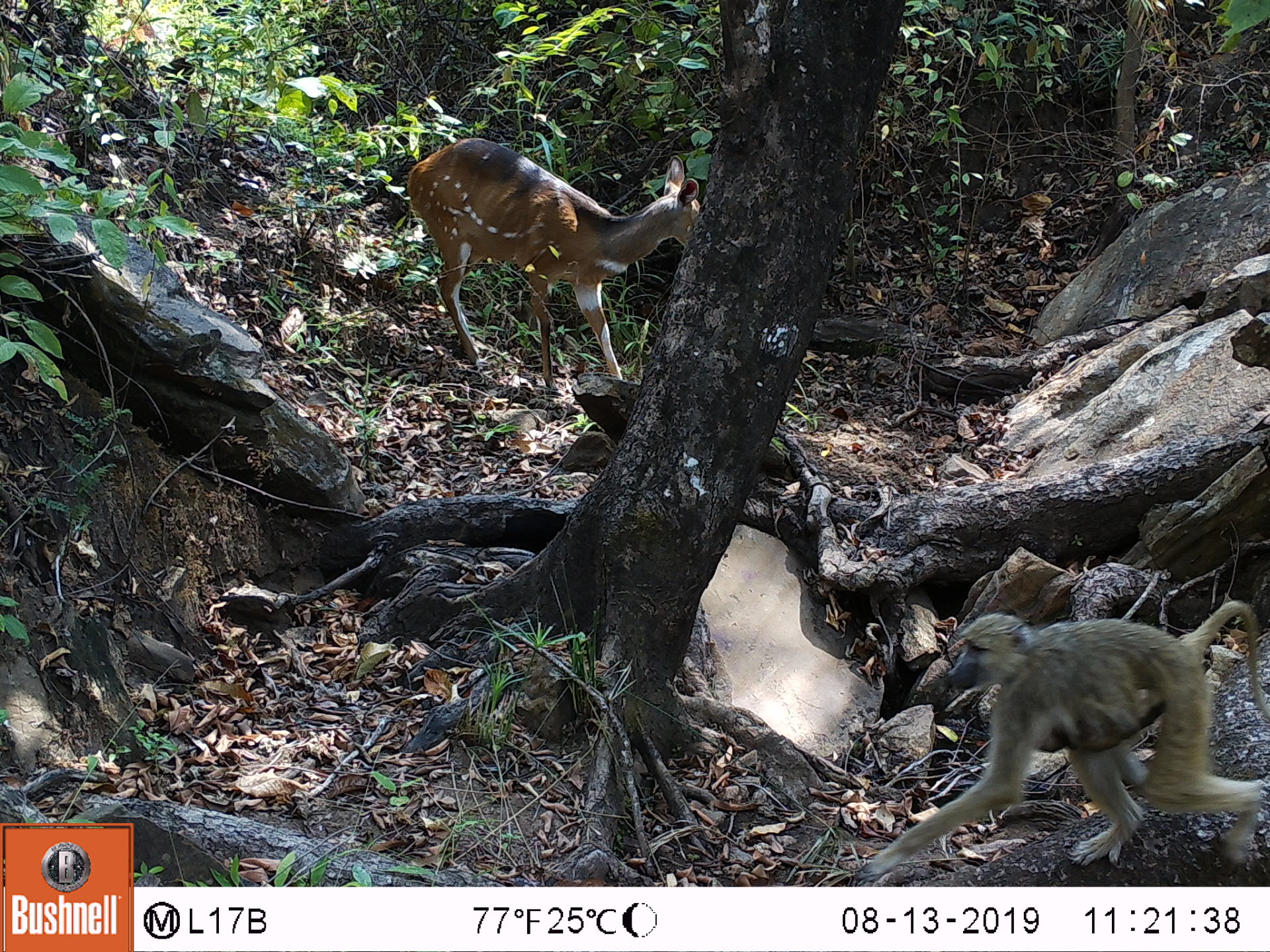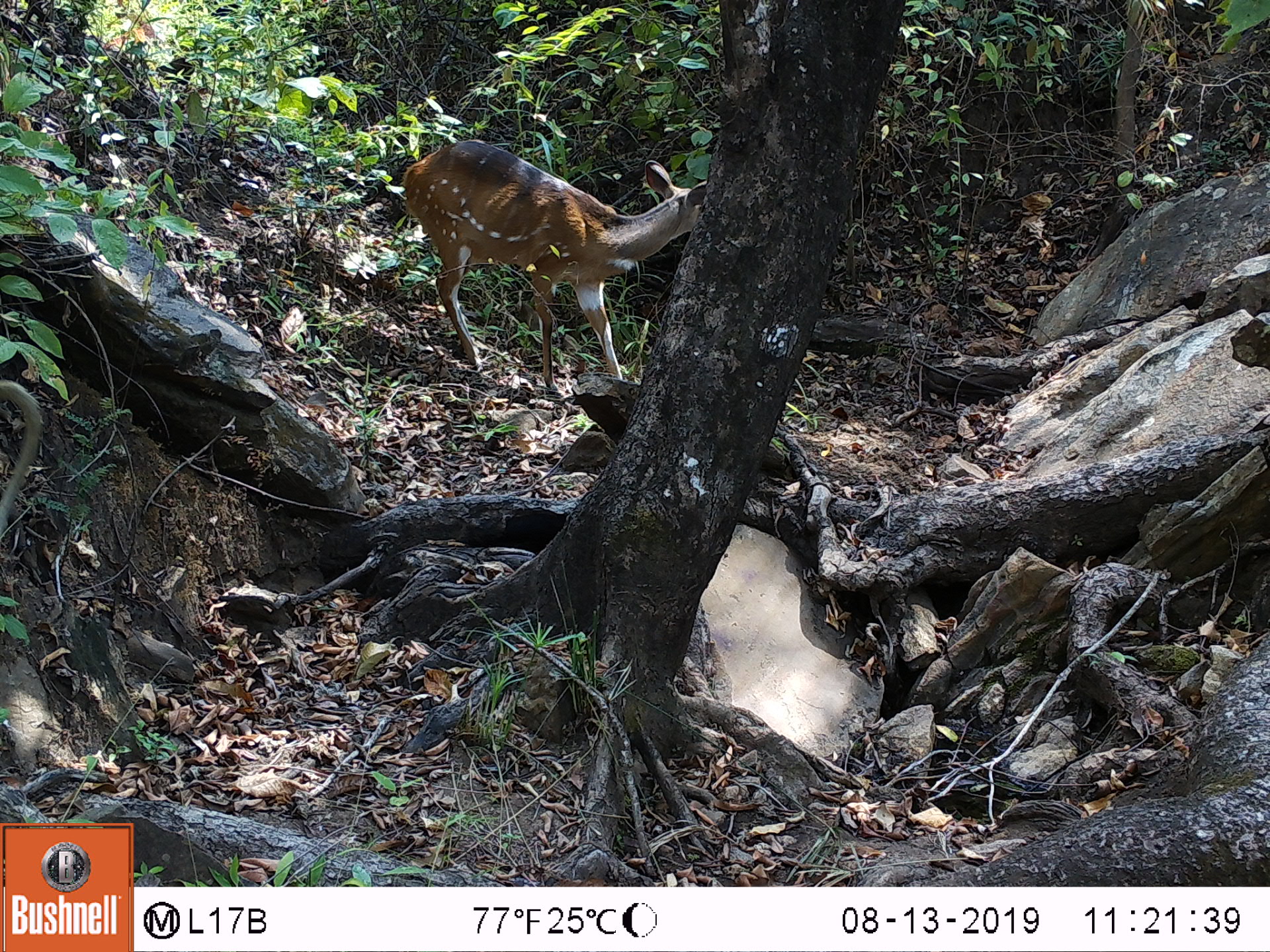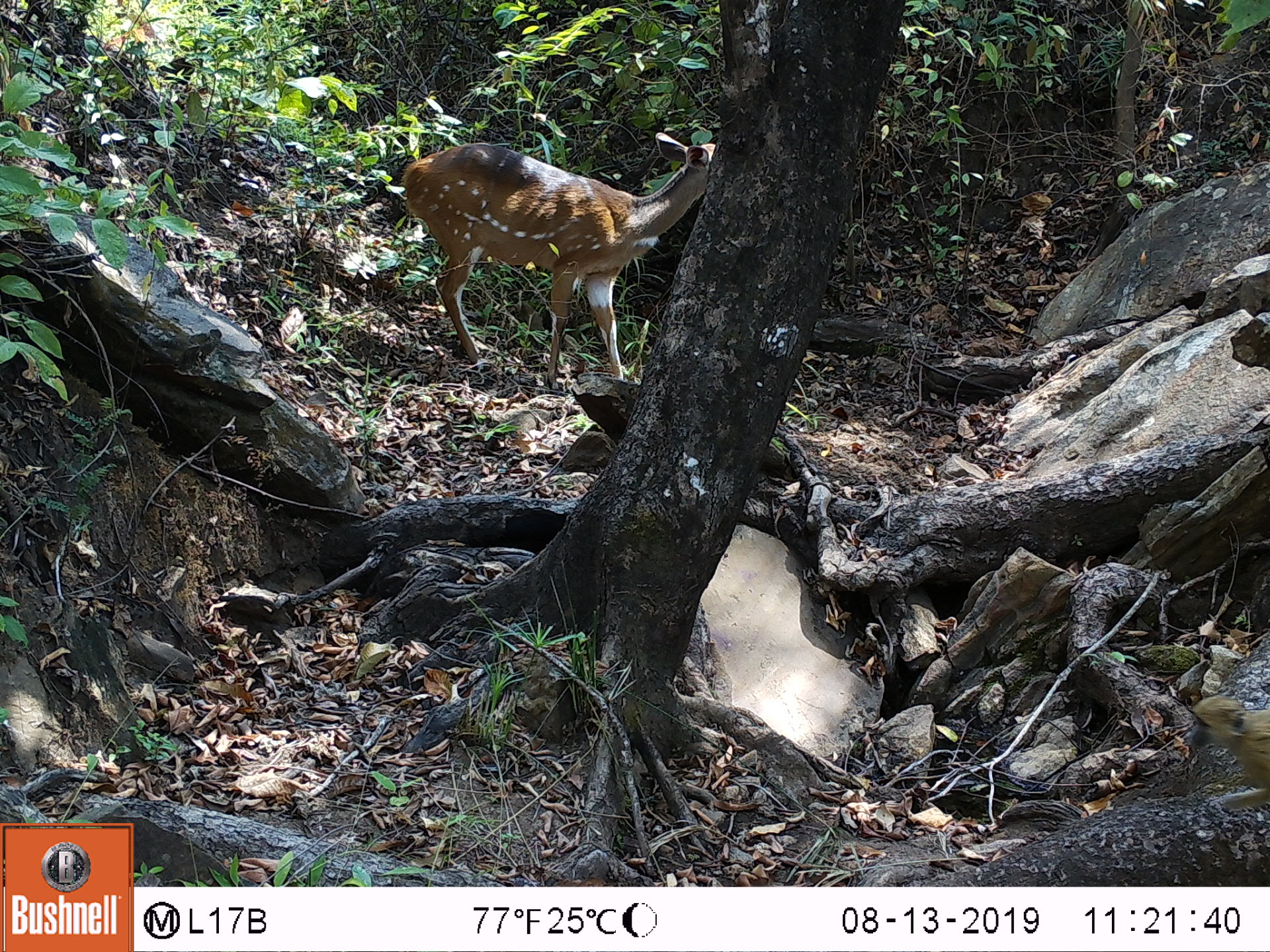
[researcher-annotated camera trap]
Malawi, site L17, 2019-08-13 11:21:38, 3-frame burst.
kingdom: Animalia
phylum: Chordata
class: Mammalia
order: Artiodactyla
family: Bovidae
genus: Tragelaphus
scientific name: Tragelaphus sylvaticus sylvaticus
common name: cape bushbuck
Cape bushbuck (Tragelaphus sylvaticus sylvaticus), count 1.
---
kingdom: Animalia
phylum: Chordata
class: Mammalia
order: Primates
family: Cercopithecidae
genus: Papio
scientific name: Papio cynocephalus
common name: yellow baboon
Yellow baboon (Papio cynocephalus), count 1.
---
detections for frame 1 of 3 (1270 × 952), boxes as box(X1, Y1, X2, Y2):
cape bushbuck: box(400, 138, 701, 388)
yellow baboon: box(853, 597, 1262, 880)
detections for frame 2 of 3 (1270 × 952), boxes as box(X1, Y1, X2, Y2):
cape bushbuck: box(398, 133, 703, 394)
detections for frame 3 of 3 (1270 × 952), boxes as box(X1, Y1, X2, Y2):
cape bushbuck: box(400, 114, 713, 392)
yellow baboon: box(1177, 691, 1262, 813)